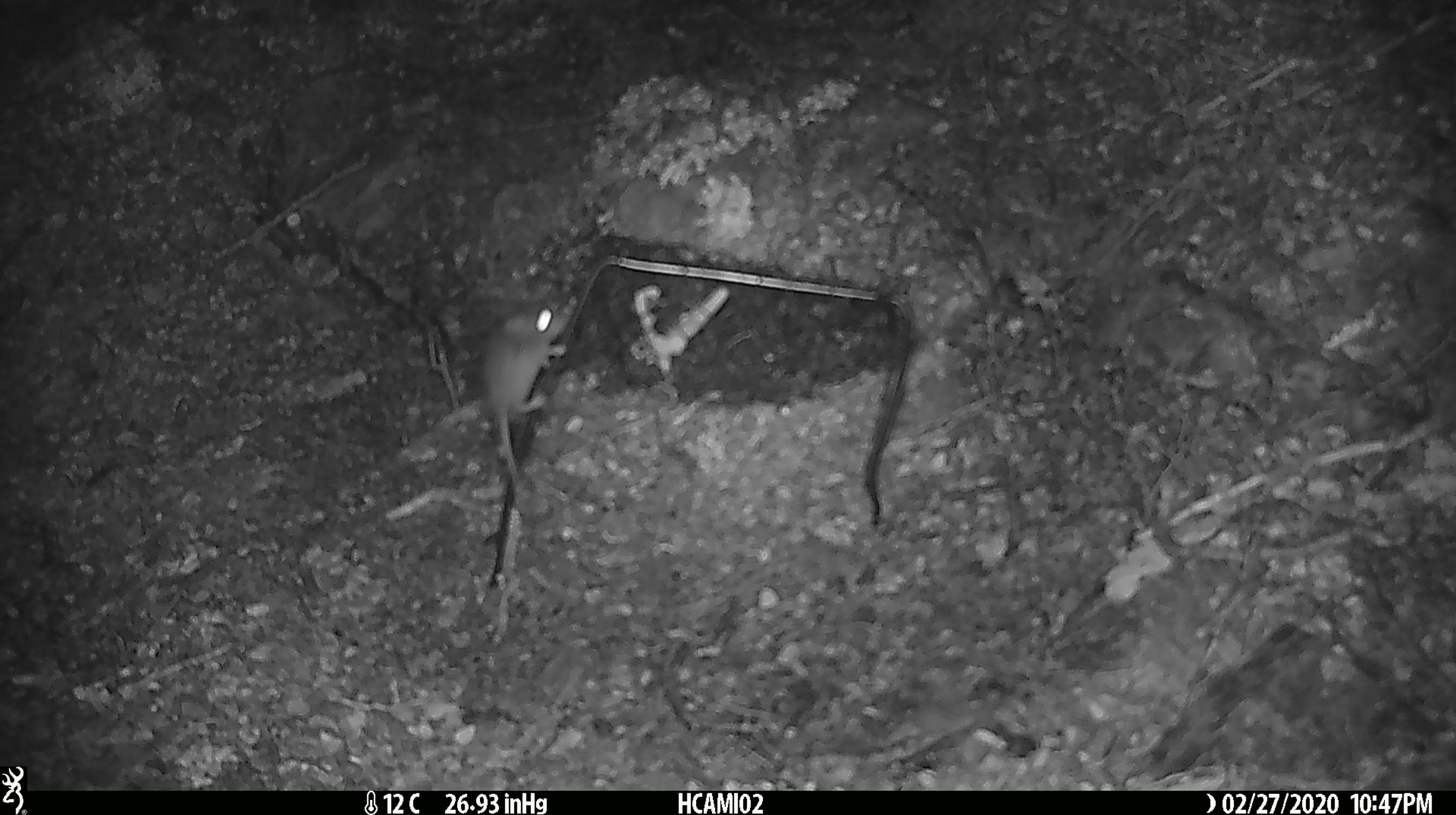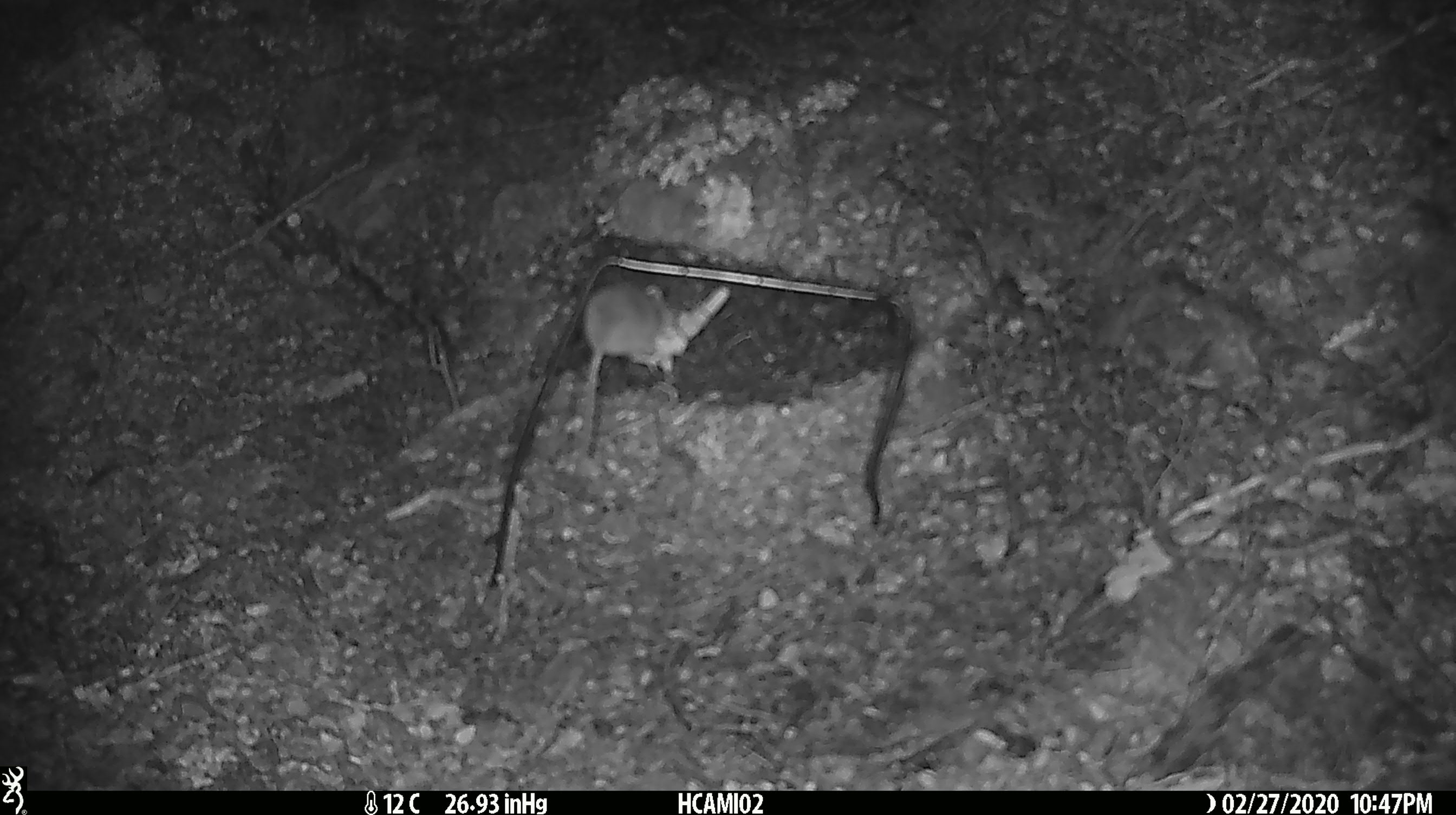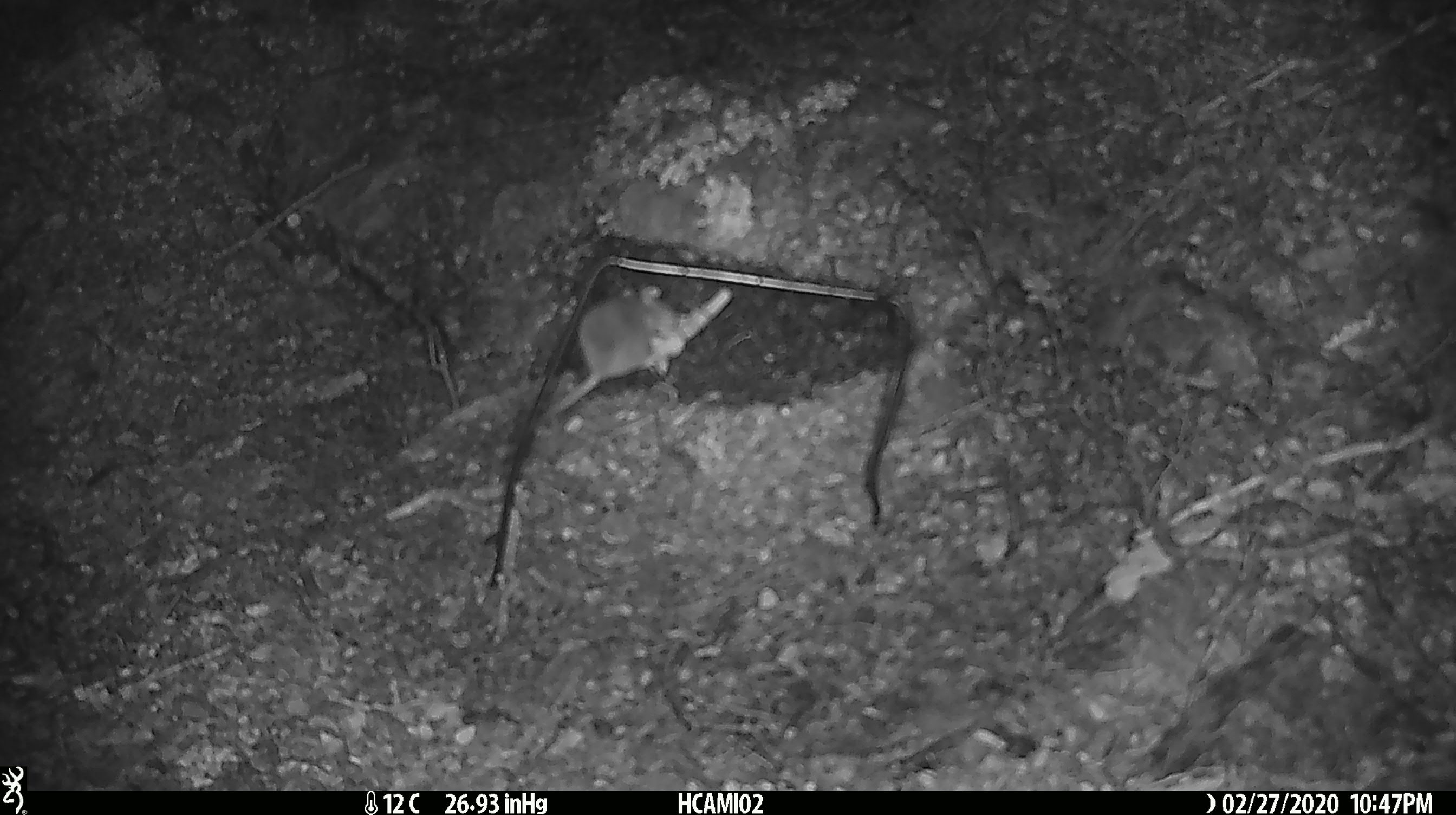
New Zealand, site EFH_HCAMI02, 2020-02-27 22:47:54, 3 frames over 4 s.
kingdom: Animalia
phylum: Chordata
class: Mammalia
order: Rodentia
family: Muridae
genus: Mus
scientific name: Mus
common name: mouse